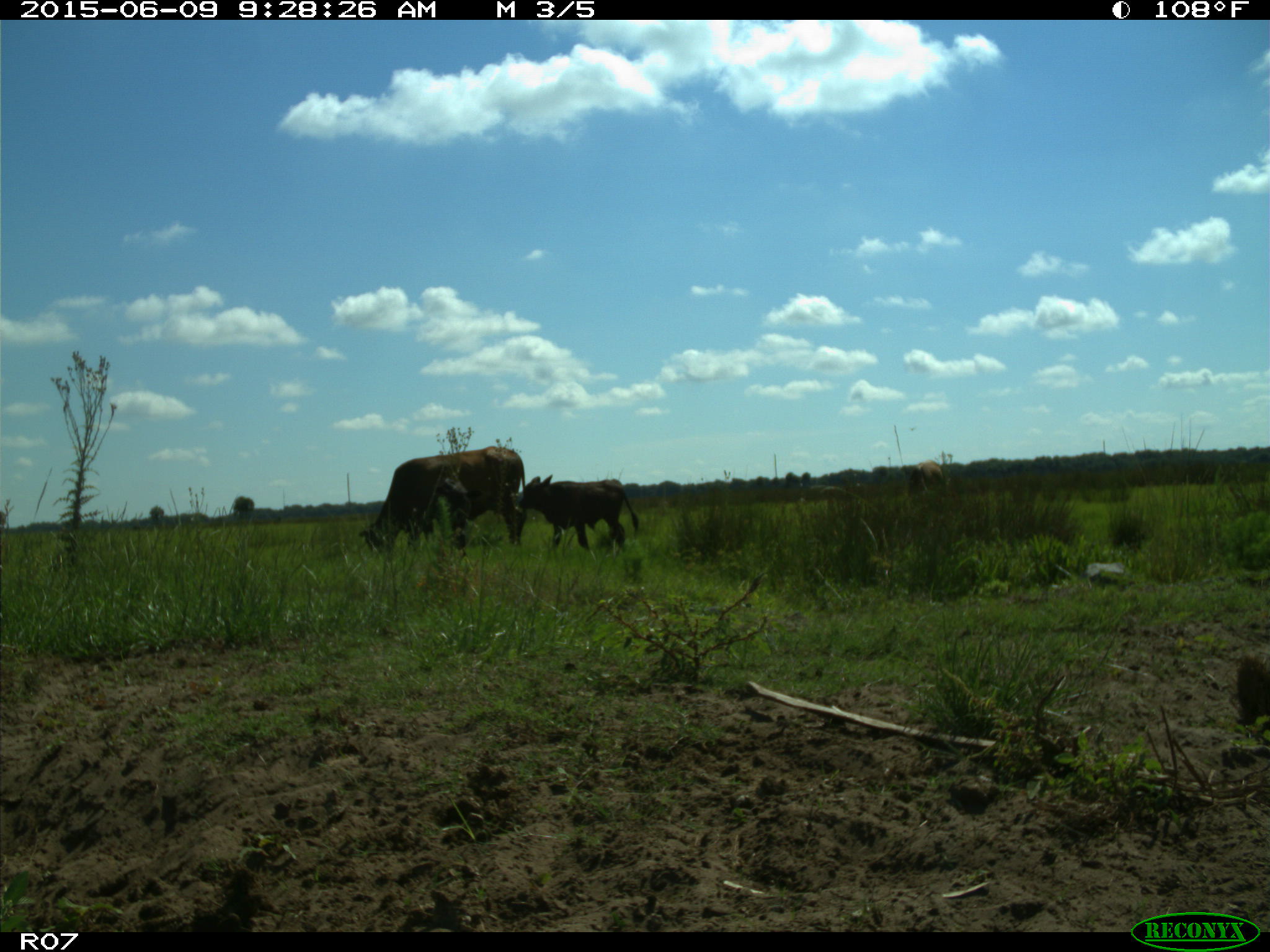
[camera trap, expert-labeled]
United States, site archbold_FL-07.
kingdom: Animalia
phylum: Chordata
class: Mammalia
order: Artiodactyla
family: Bovidae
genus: Bos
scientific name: Bos taurus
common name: domestic cow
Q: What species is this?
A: Bos taurus (domestic cow).